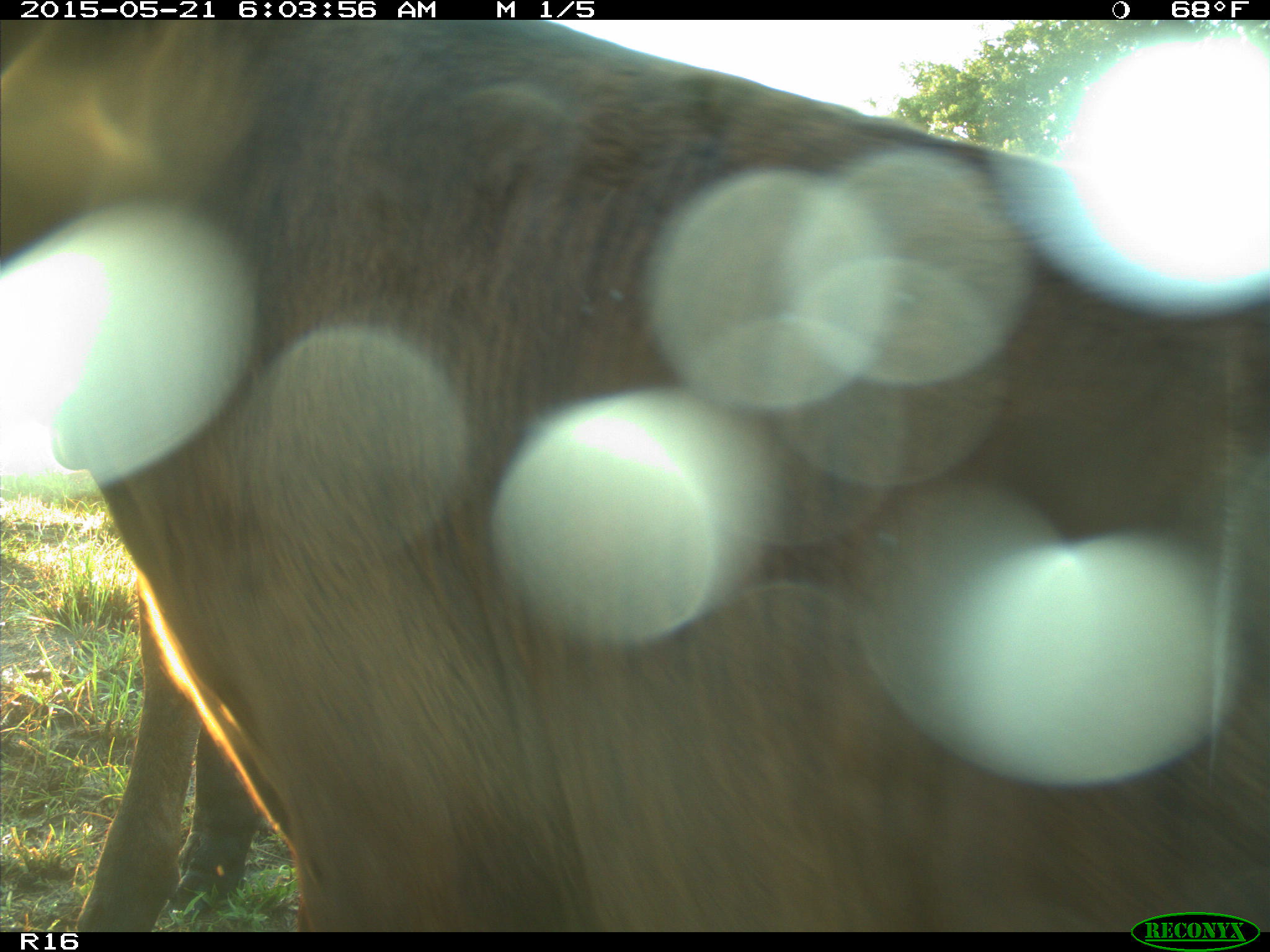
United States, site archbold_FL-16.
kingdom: Animalia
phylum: Chordata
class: Mammalia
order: Artiodactyla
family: Bovidae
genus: Bos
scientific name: Bos taurus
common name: domestic cow